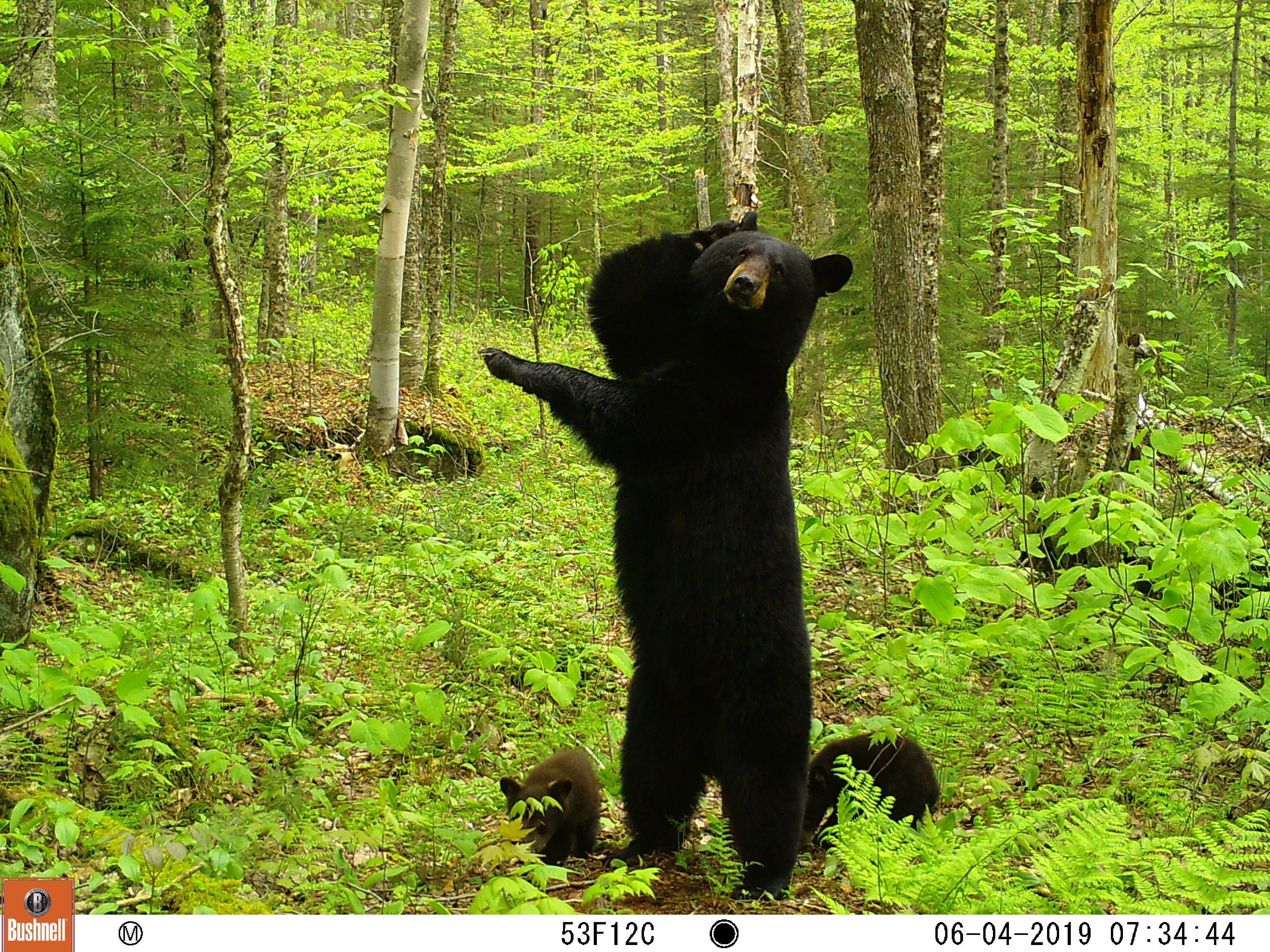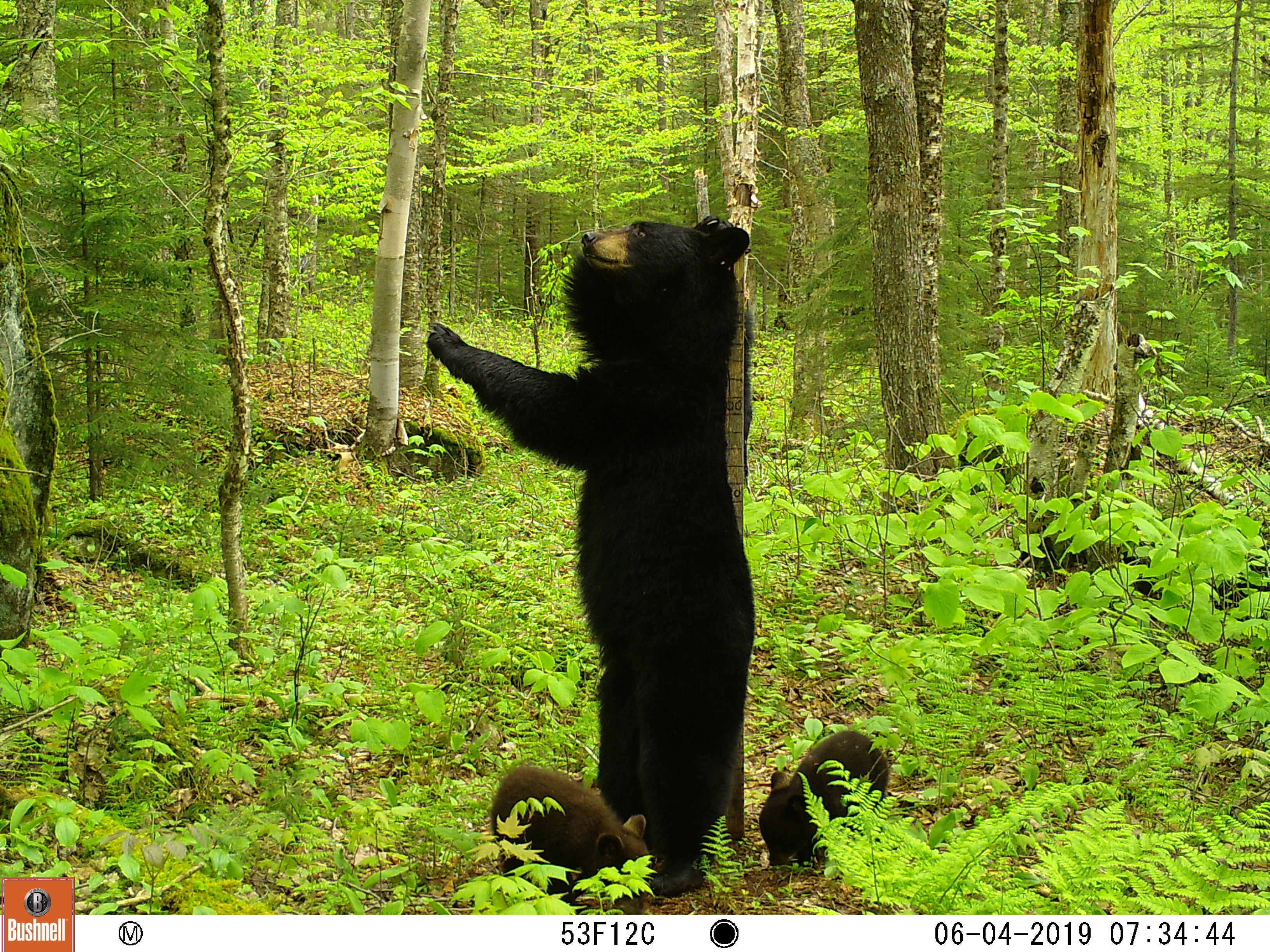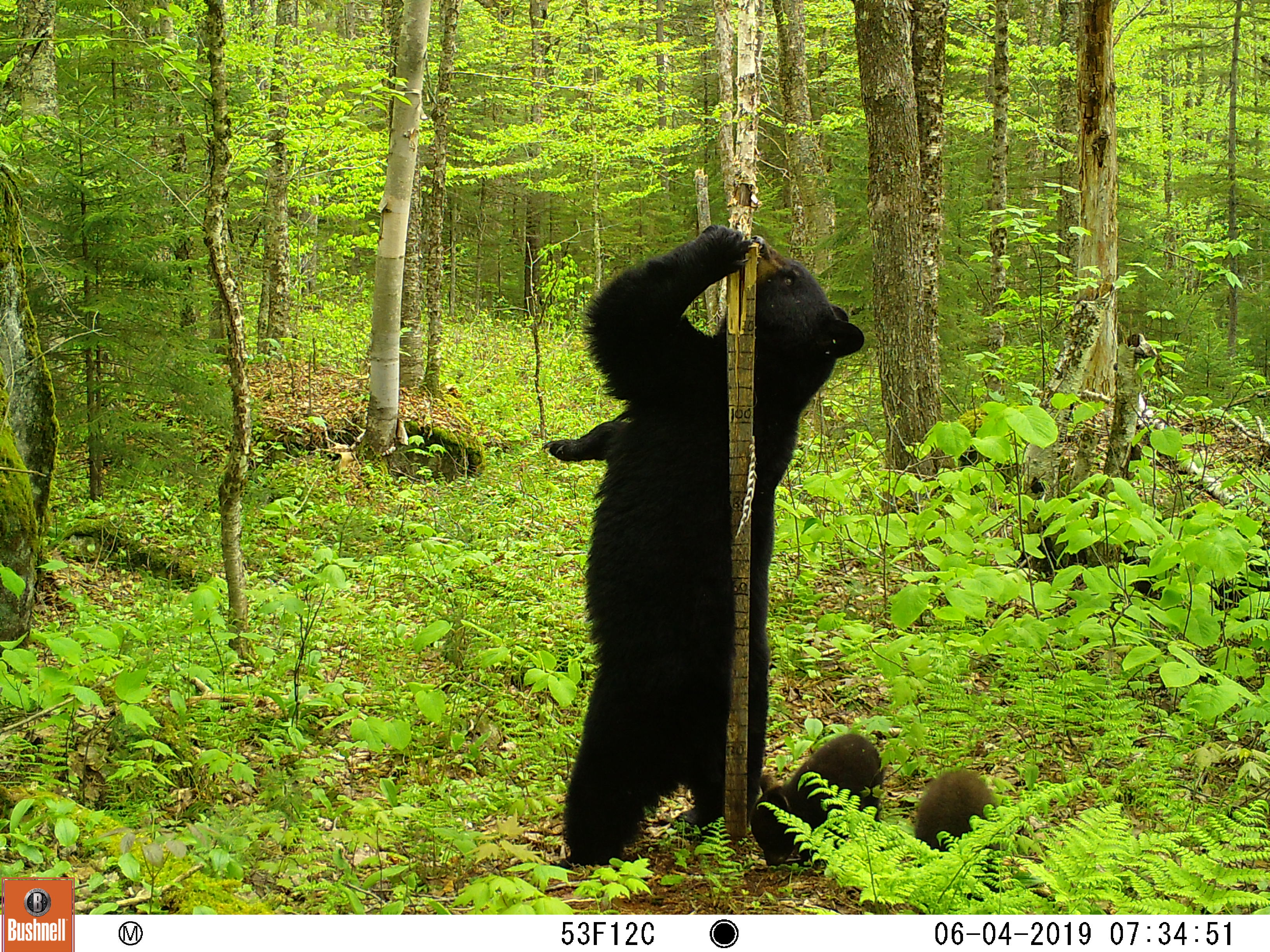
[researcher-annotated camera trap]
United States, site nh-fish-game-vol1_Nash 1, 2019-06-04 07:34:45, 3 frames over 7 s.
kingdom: Animalia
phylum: Chordata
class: Mammalia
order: Carnivora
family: Ursidae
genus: Ursus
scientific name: Ursus americanus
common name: black bear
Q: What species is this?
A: Black bear (Ursus americanus).